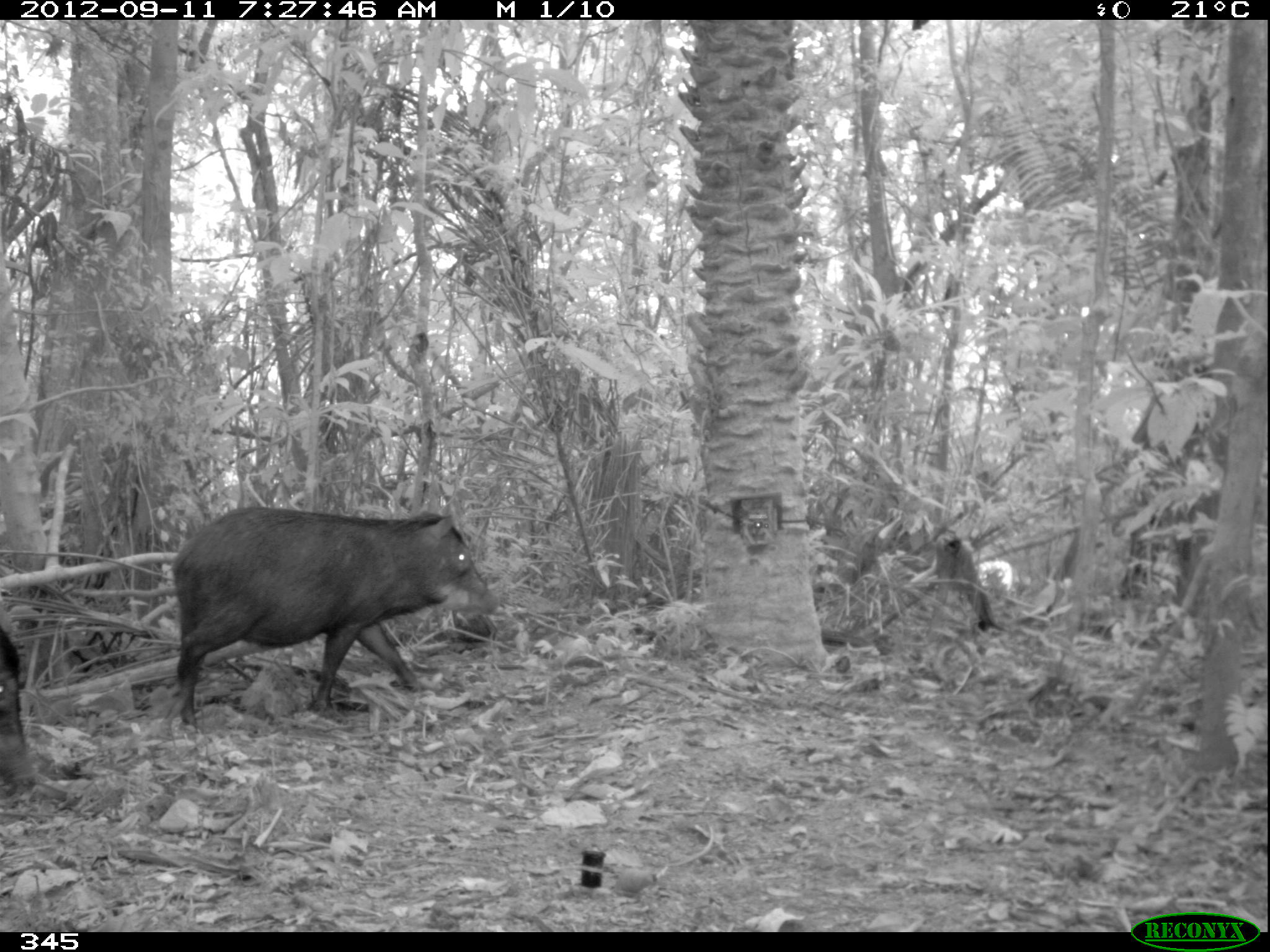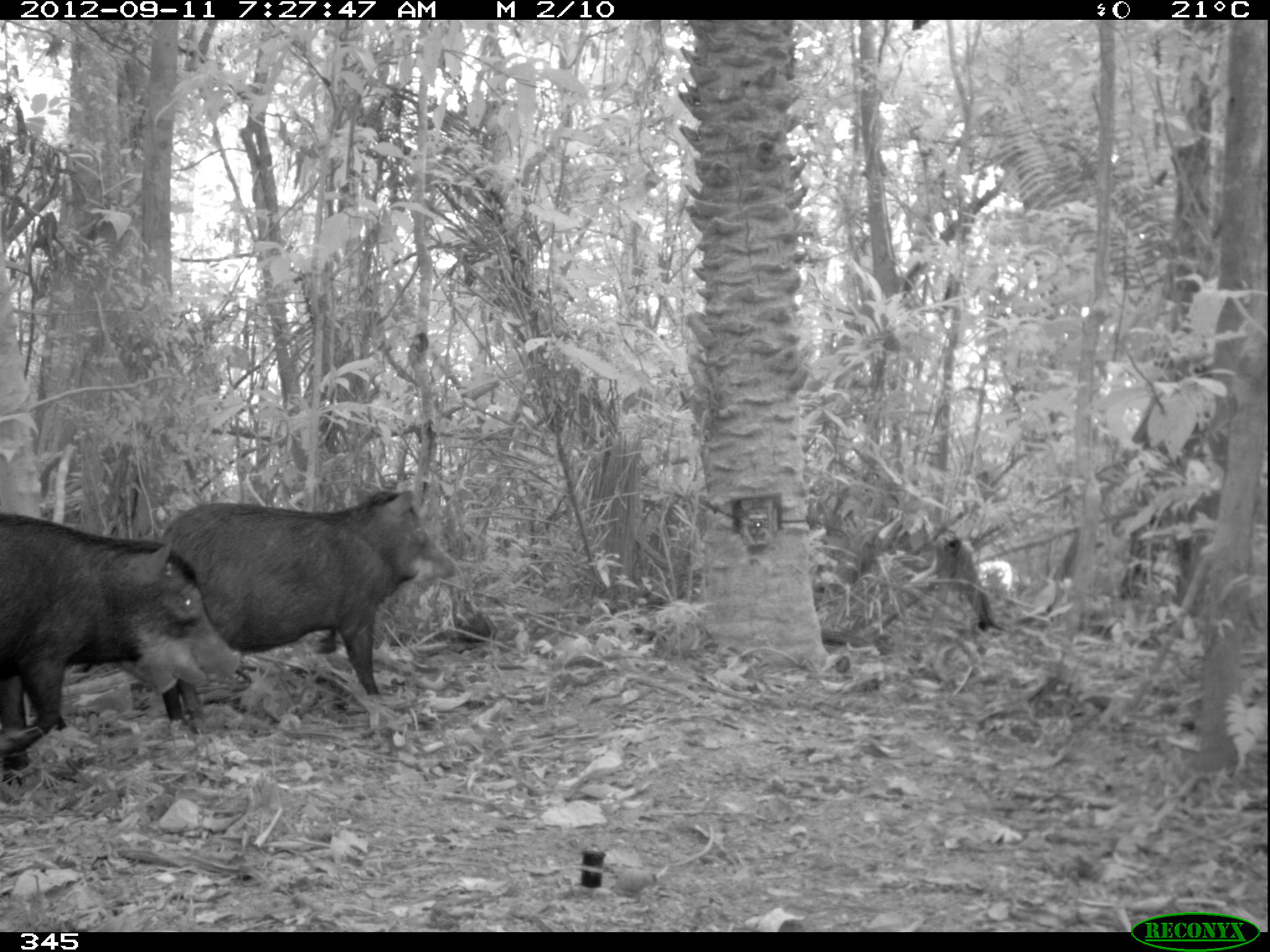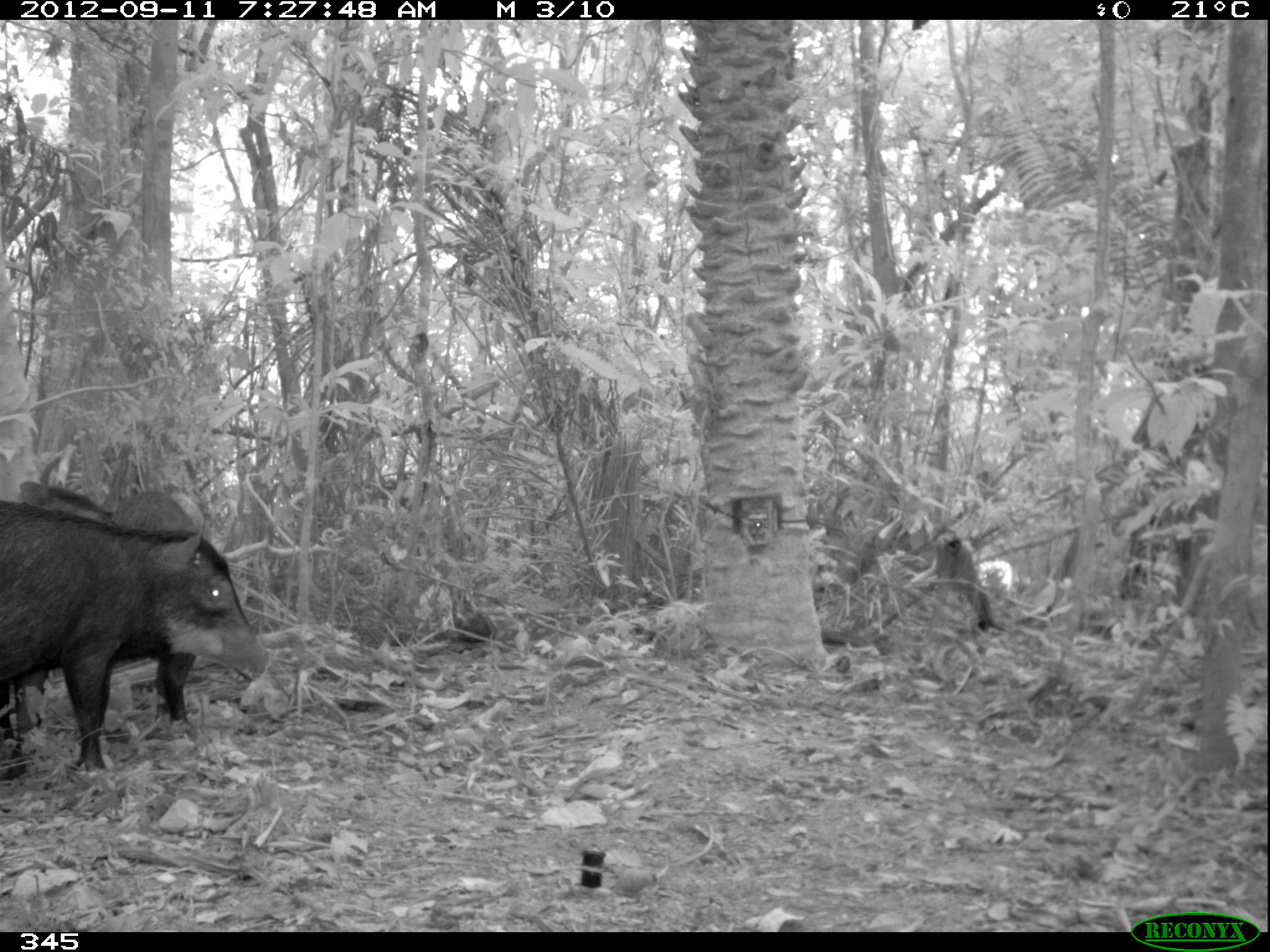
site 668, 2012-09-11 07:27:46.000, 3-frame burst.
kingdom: Animalia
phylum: Chordata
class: Mammalia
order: Artiodactyla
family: Tayassuidae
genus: Tayassu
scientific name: Tayassu pecari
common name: white-lipped peccary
Tayassu pecari (white-lipped peccary).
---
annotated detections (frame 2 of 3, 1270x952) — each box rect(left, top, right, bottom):
tayassu pecari: rect(0, 512, 256, 785); rect(162, 490, 459, 721)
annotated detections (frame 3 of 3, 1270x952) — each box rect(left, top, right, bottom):
tayassu pecari: rect(0, 498, 268, 785); rect(18, 480, 198, 728)